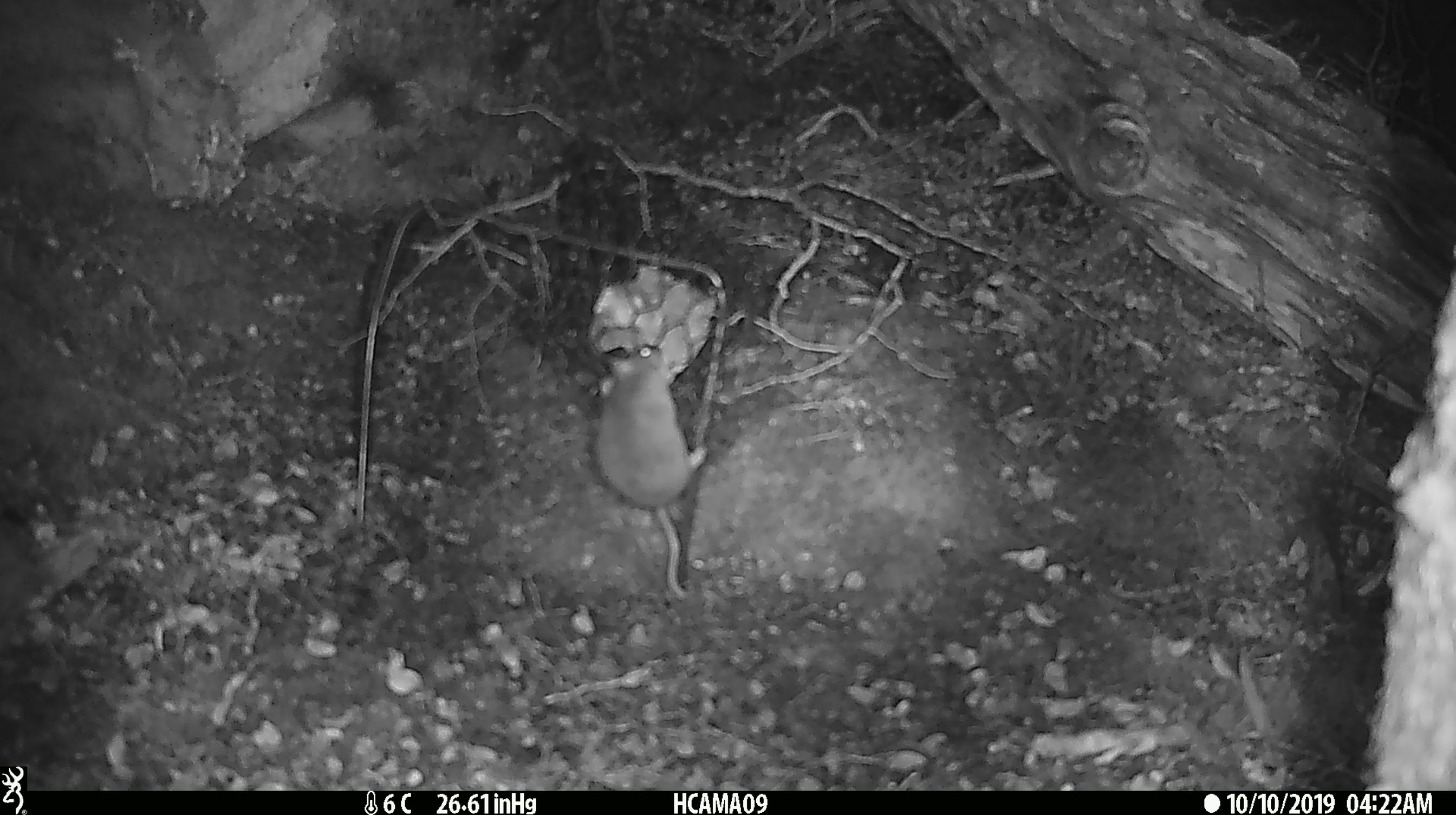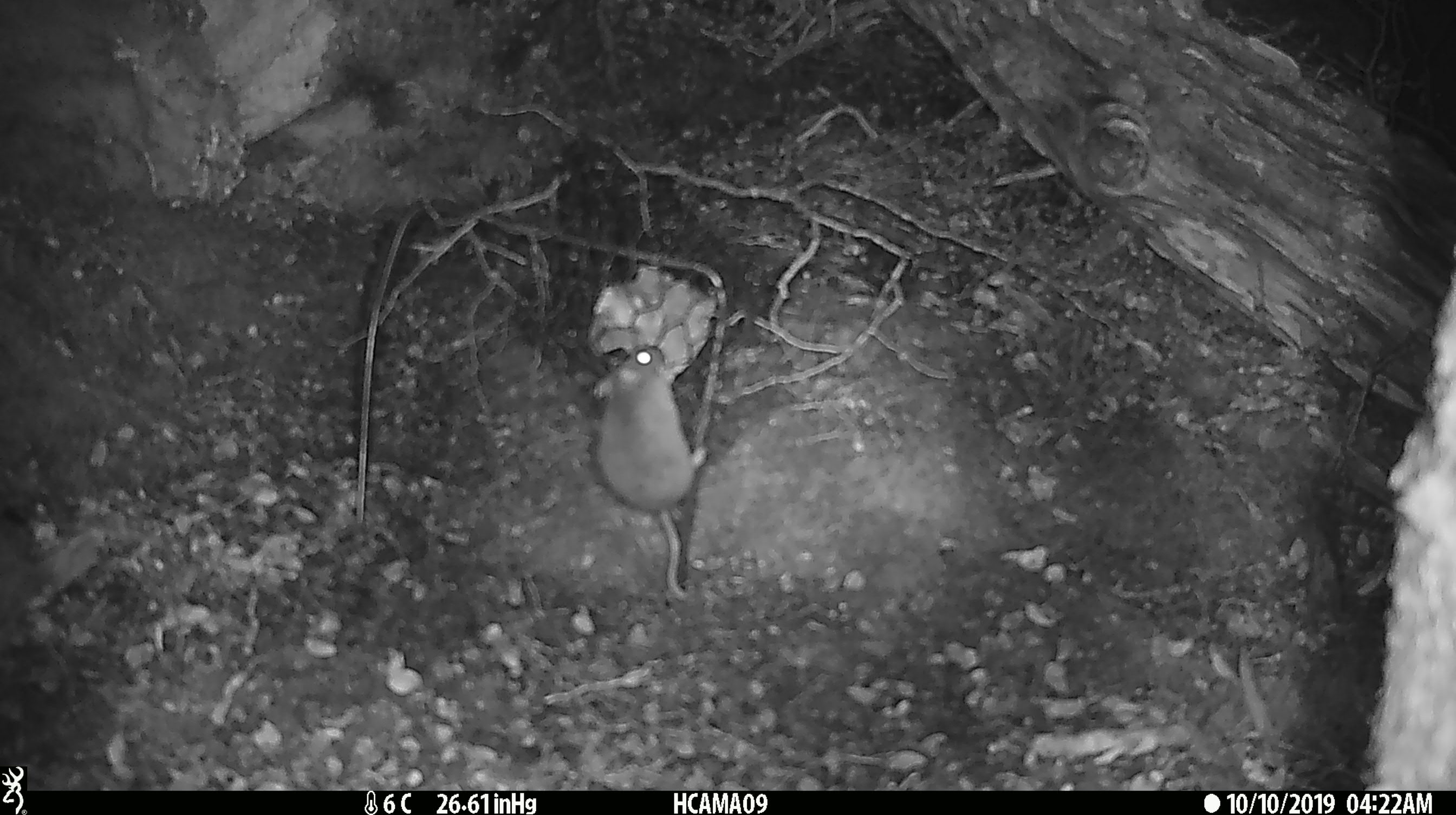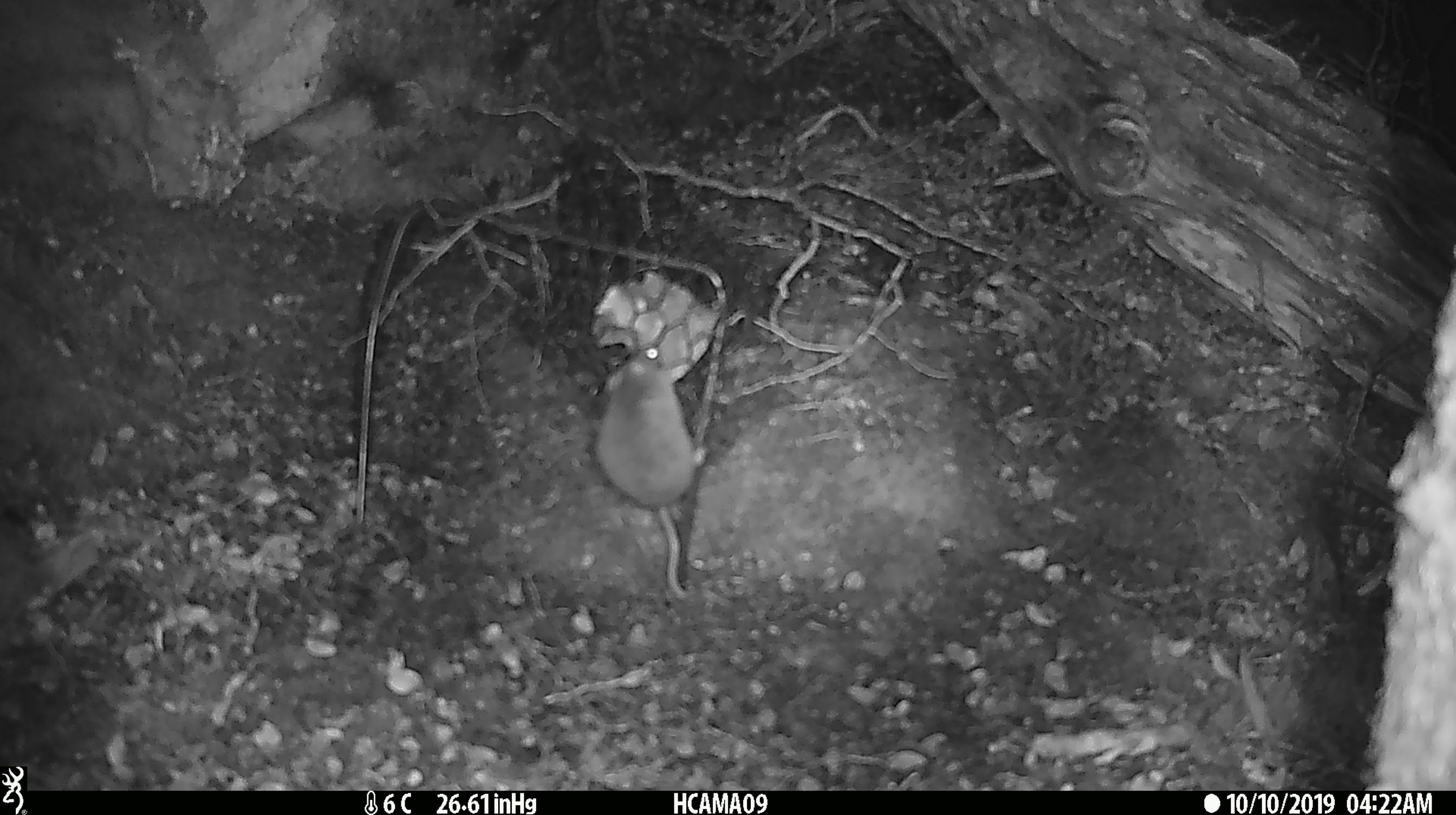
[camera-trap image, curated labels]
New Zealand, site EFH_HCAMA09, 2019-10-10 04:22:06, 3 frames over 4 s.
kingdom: Animalia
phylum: Chordata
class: Mammalia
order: Rodentia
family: Muridae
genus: Mus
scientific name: Mus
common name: mouse